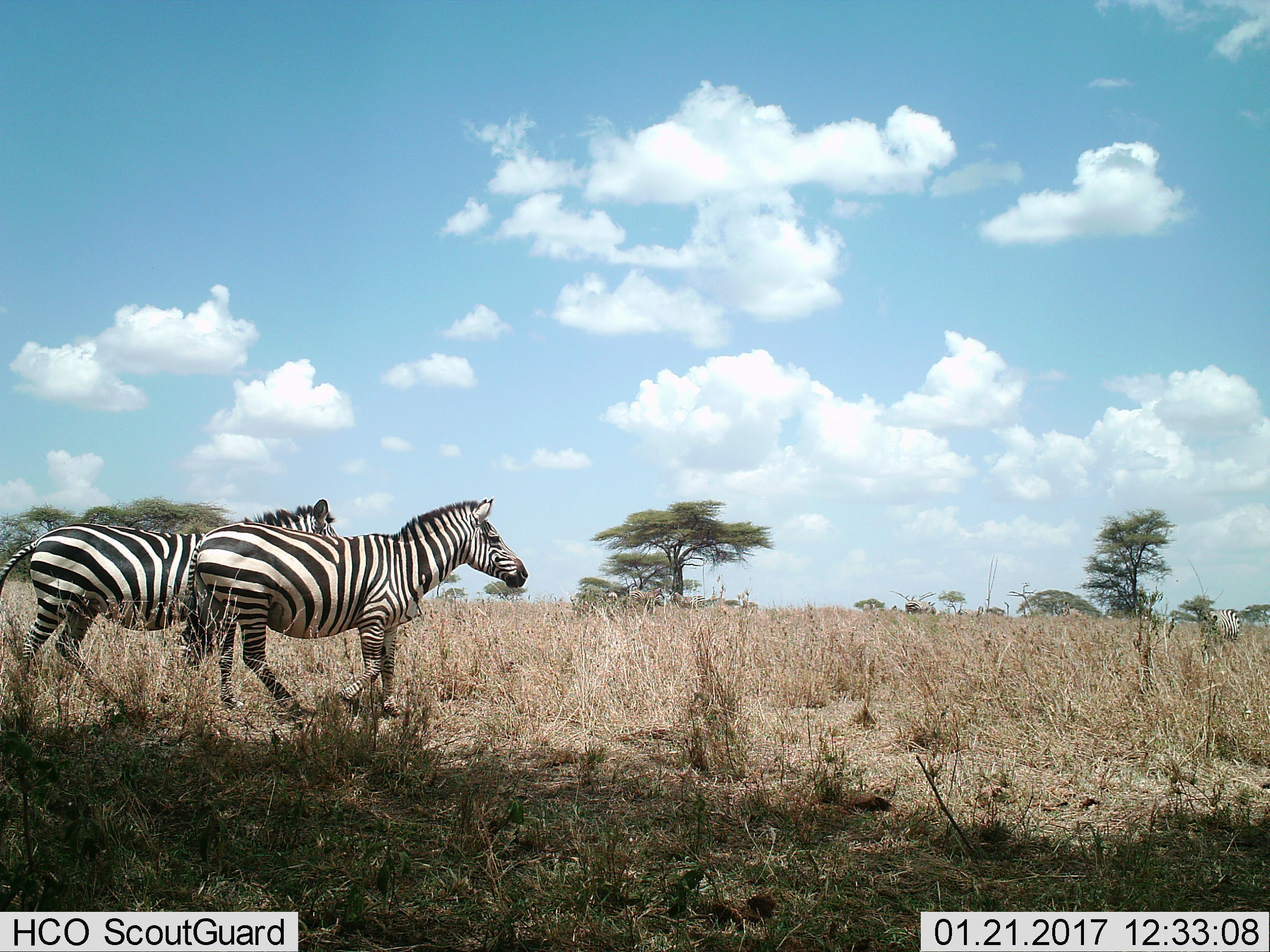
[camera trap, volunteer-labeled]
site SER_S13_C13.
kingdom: Animalia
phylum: Chordata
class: Mammalia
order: Perissodactyla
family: Equidae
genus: Equus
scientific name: Equus quagga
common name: plains zebra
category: zebraplains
Zebraplains (plains zebra) (Equus quagga), count 7. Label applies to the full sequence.